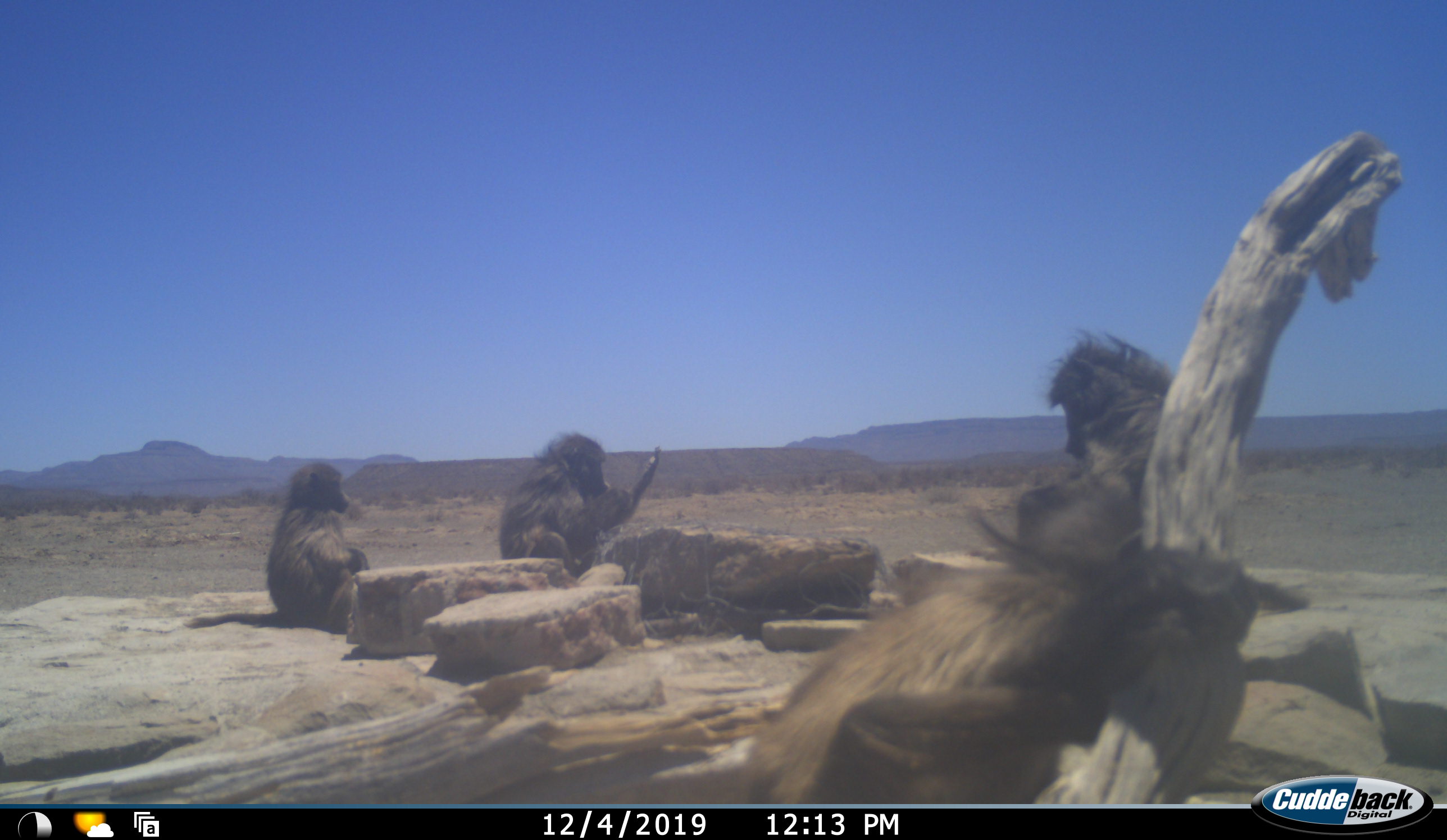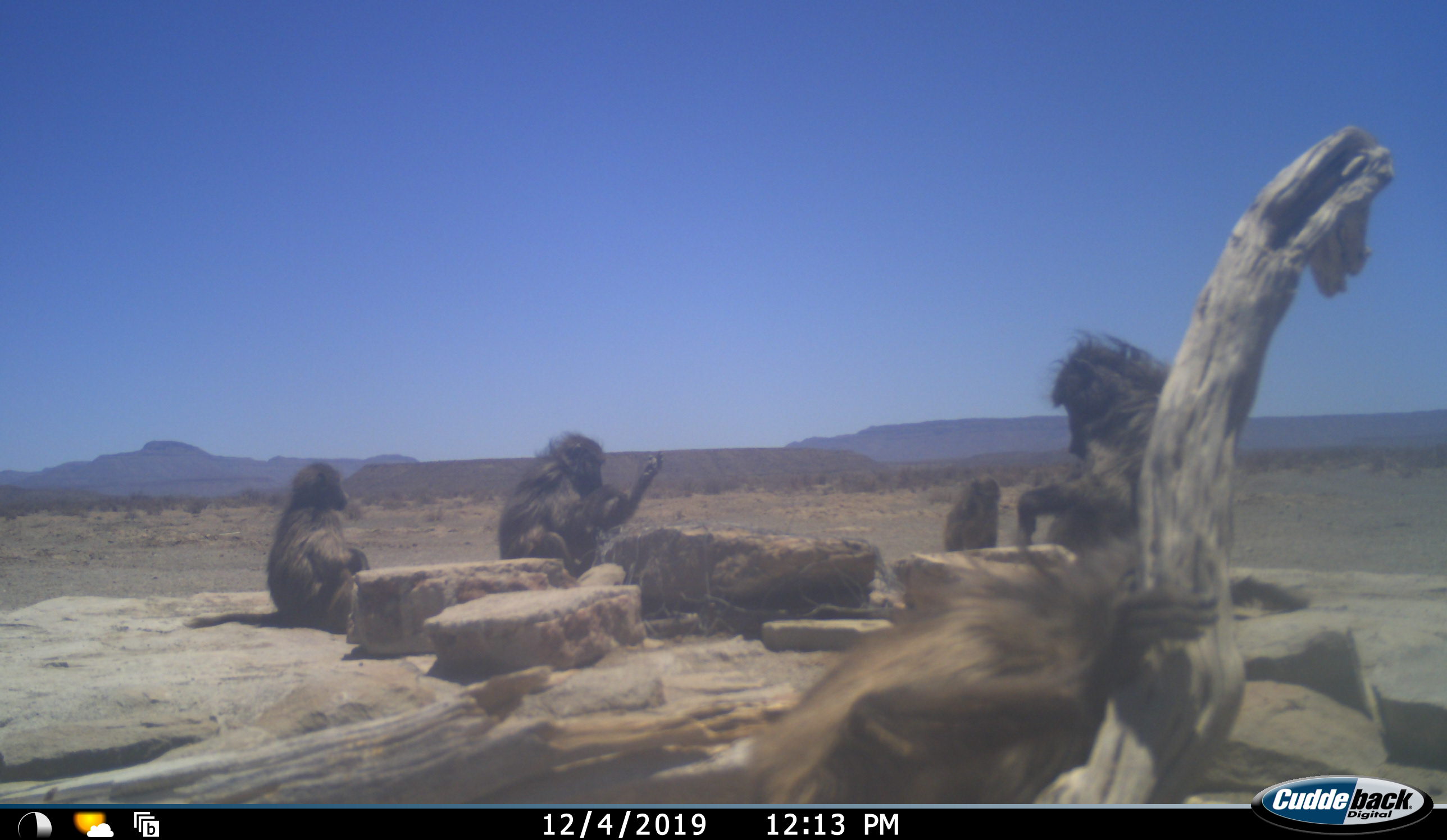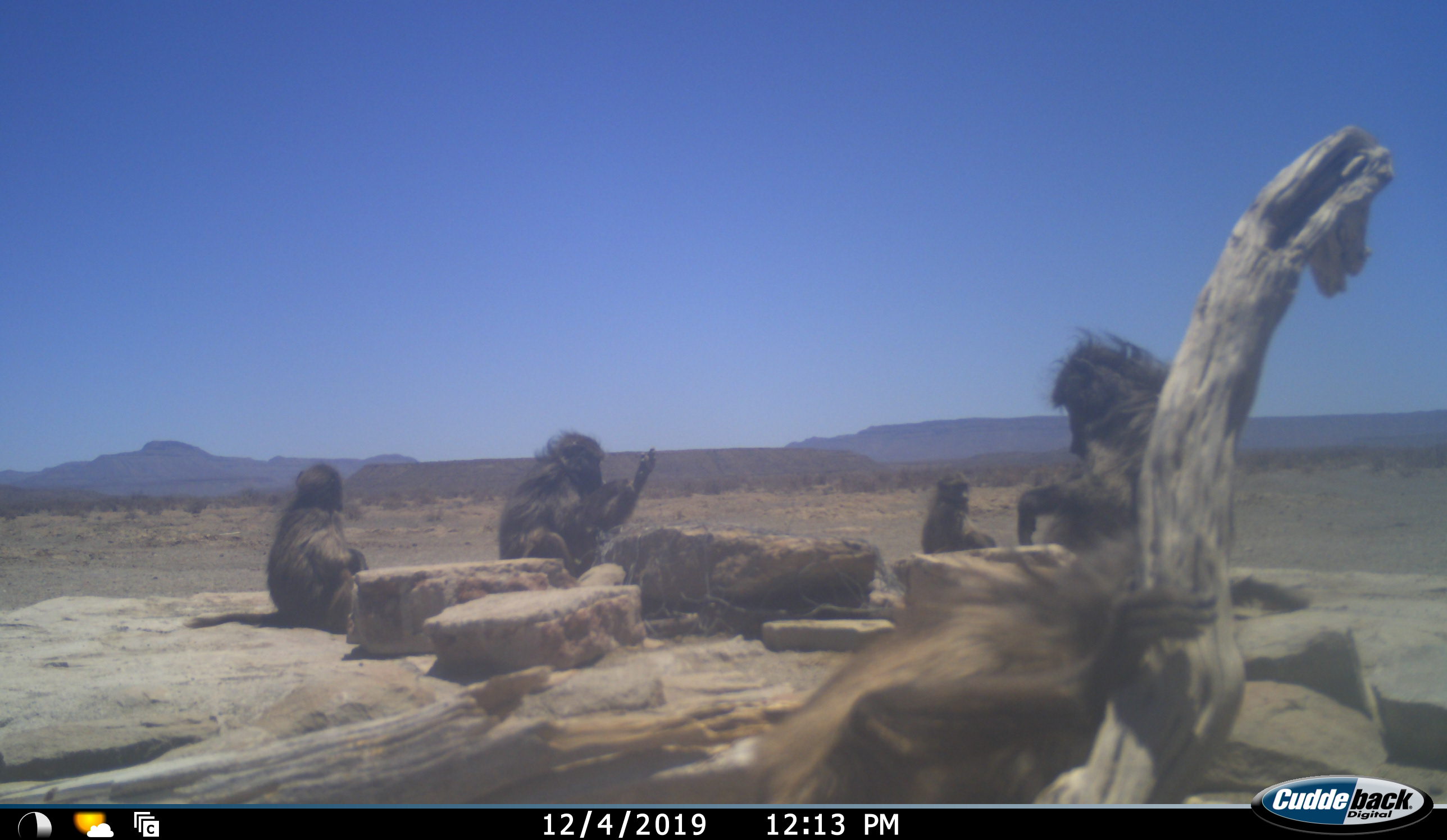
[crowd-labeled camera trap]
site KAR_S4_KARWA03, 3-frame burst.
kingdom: Animalia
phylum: Chordata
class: Mammalia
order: Primates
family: Cercopithecidae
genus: Papio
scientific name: Papio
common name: baboon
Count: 5.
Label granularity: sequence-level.